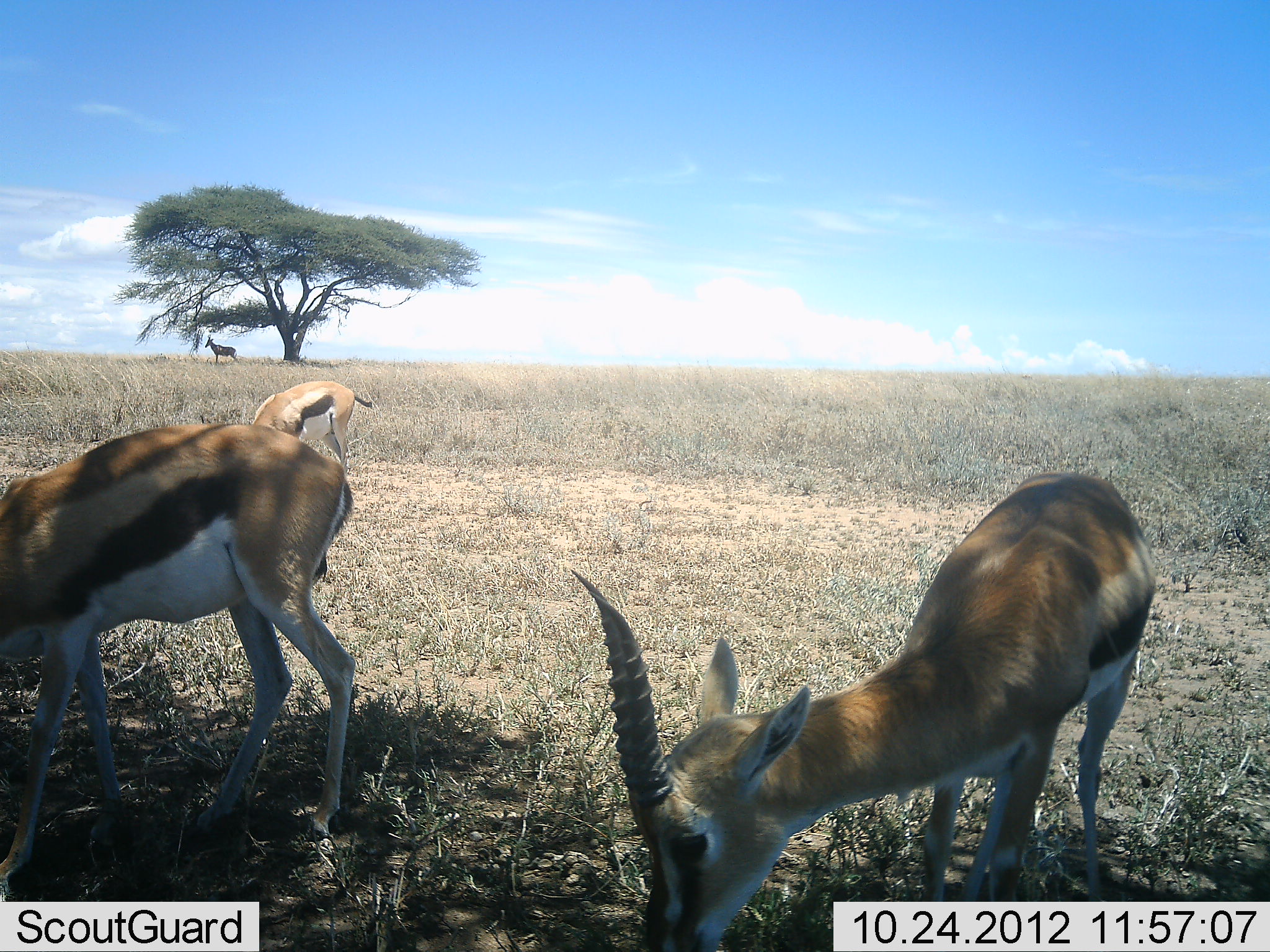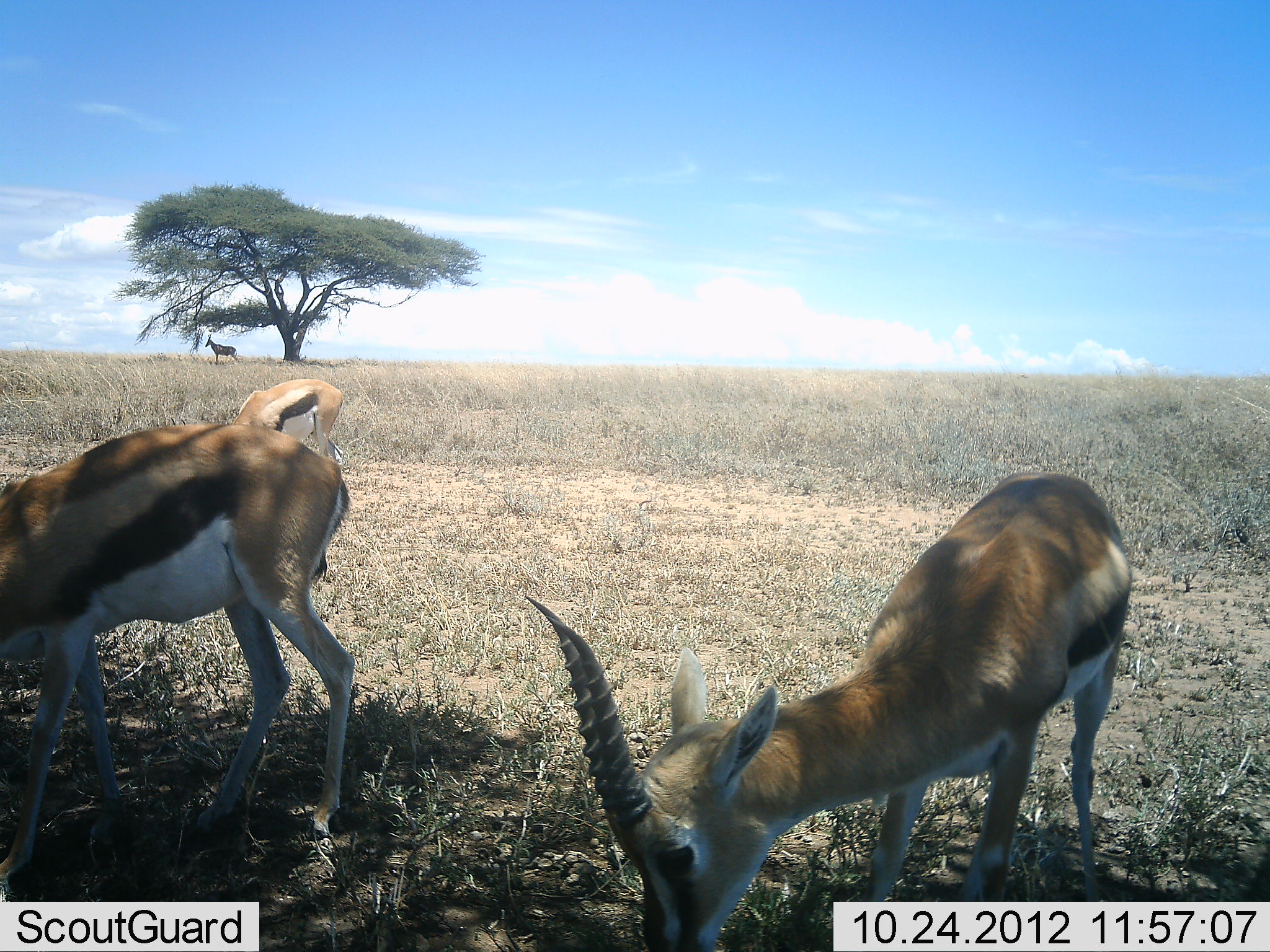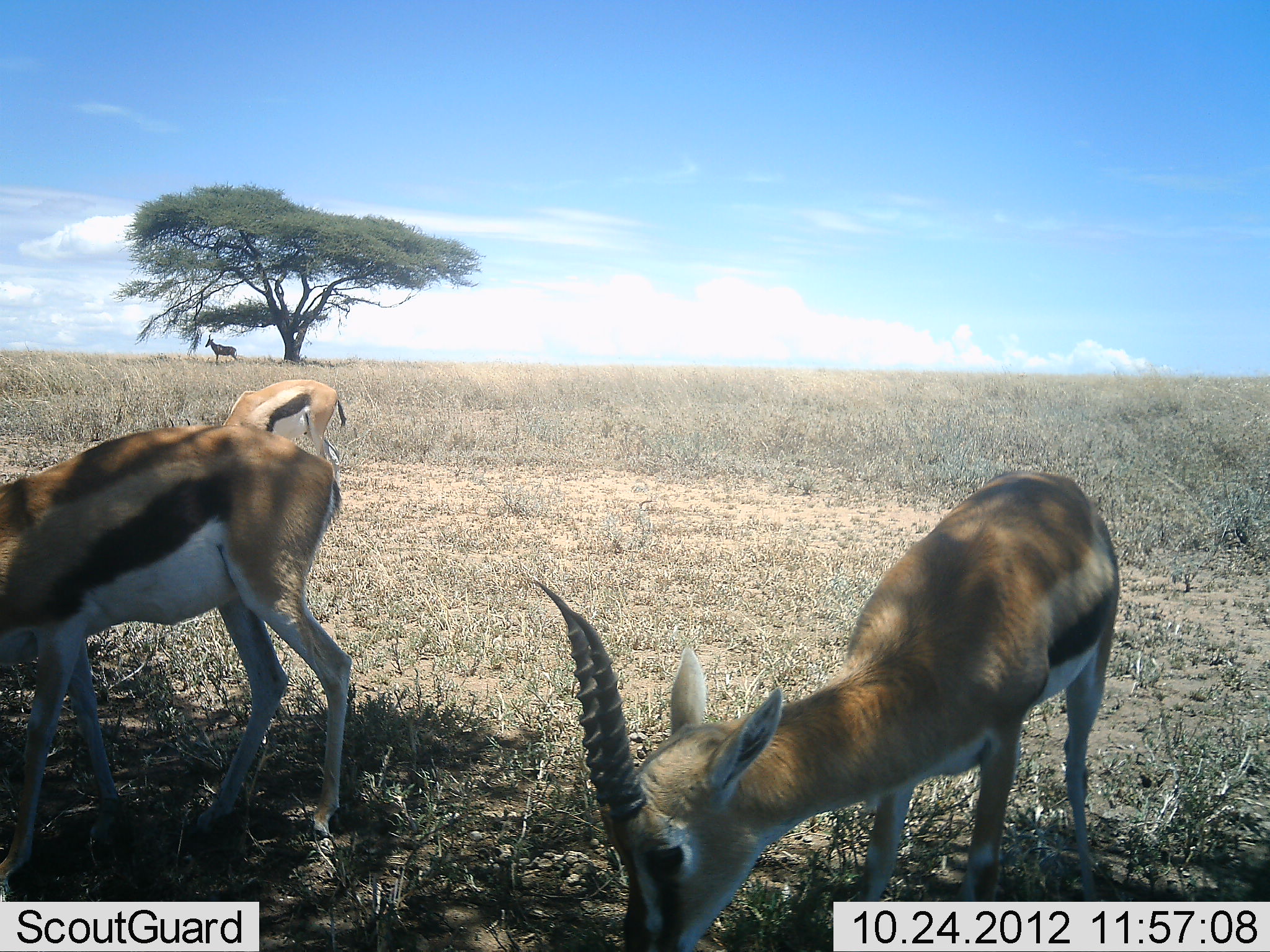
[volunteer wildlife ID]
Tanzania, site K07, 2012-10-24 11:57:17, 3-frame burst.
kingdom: Animalia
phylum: Chordata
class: Mammalia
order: Artiodactyla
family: Bovidae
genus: Eudorcas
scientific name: Eudorcas thomsonii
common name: thomson's gazelle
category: gazellethomsons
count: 3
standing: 43%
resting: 0%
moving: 0%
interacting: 0%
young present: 0%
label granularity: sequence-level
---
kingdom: Animalia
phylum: Chordata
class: Mammalia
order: Artiodactyla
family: Bovidae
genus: Alcelaphus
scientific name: Alcelaphus buselaphus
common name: hartebeest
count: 1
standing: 100%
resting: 0%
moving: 0%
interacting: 0%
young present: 0%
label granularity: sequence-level